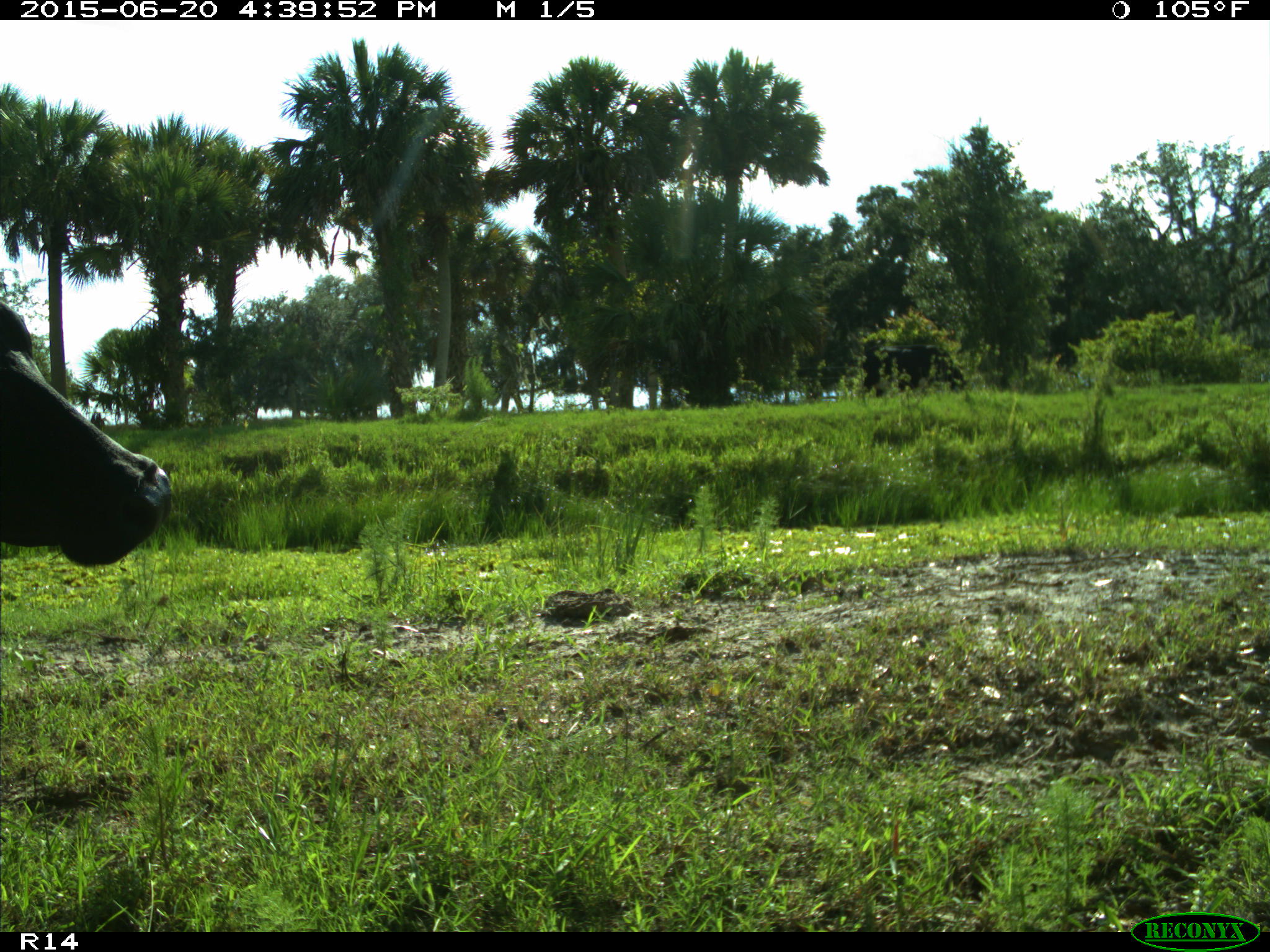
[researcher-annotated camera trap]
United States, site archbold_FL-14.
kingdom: Animalia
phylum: Chordata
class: Mammalia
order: Artiodactyla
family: Bovidae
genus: Bos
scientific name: Bos taurus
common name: domestic cow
Bos taurus (domestic cow).